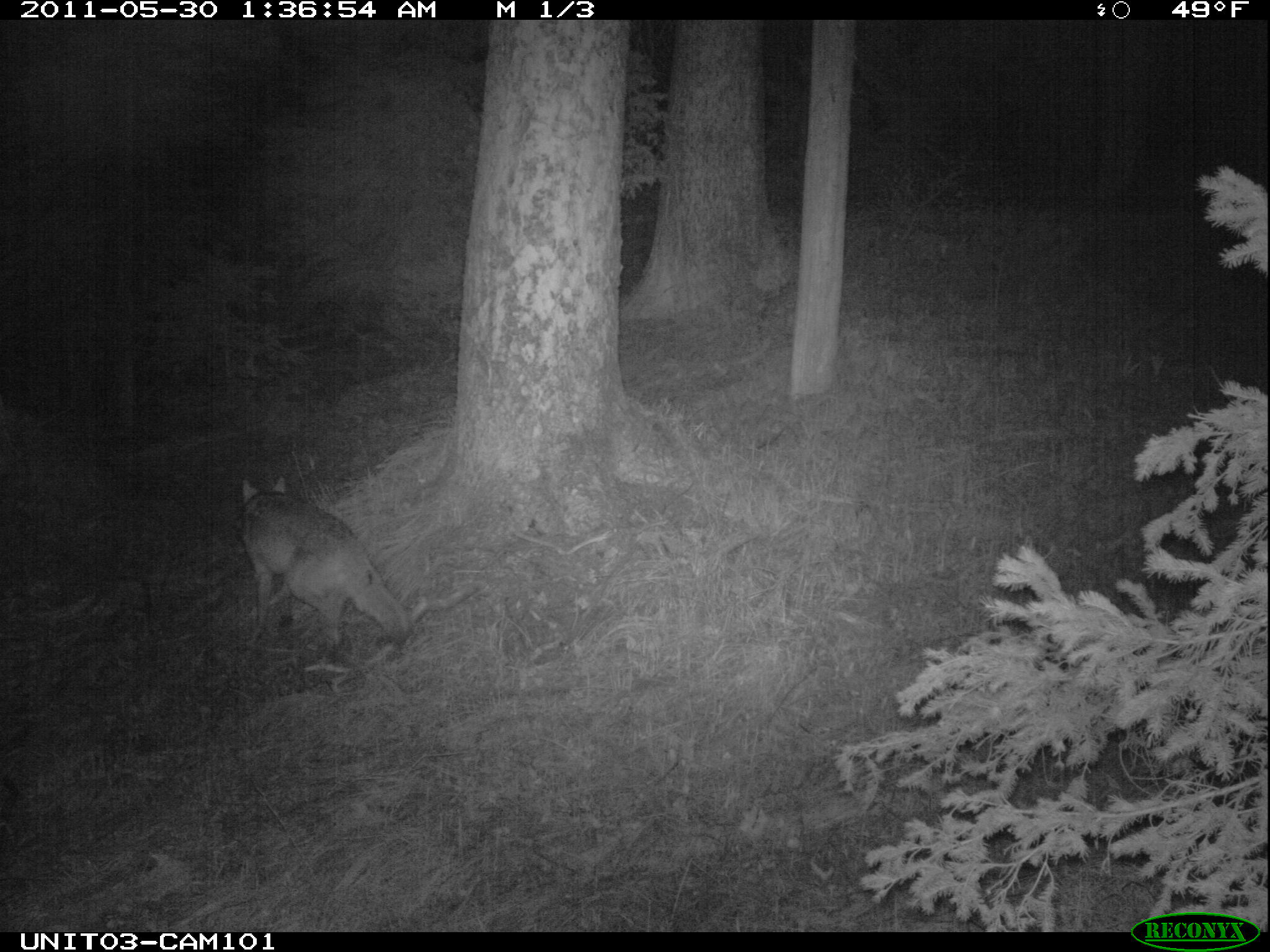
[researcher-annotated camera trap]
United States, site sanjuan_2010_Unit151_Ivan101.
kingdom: Animalia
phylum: Chordata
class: Mammalia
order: Carnivora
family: Canidae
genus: Canis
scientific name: Canis latrans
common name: coyote